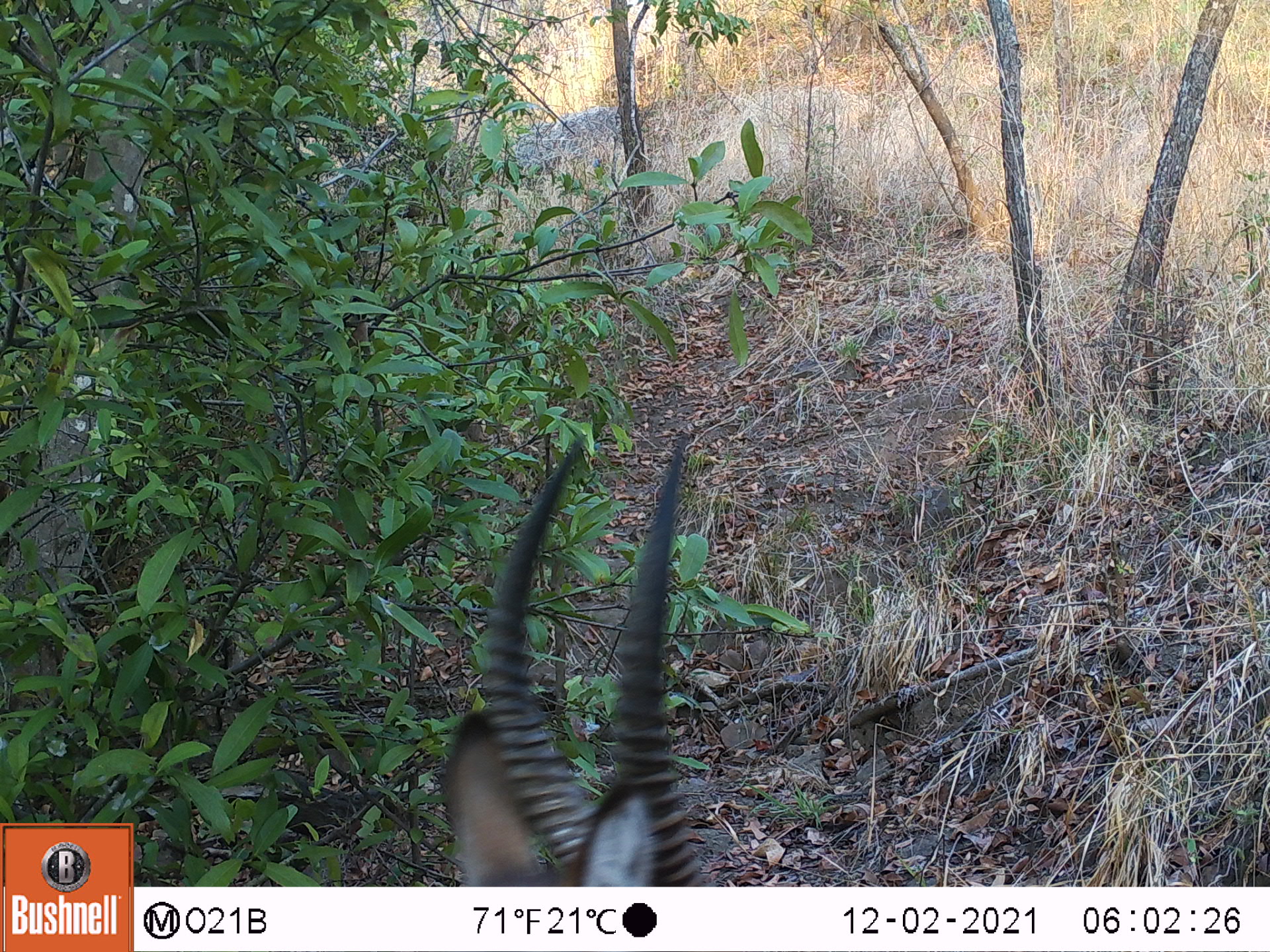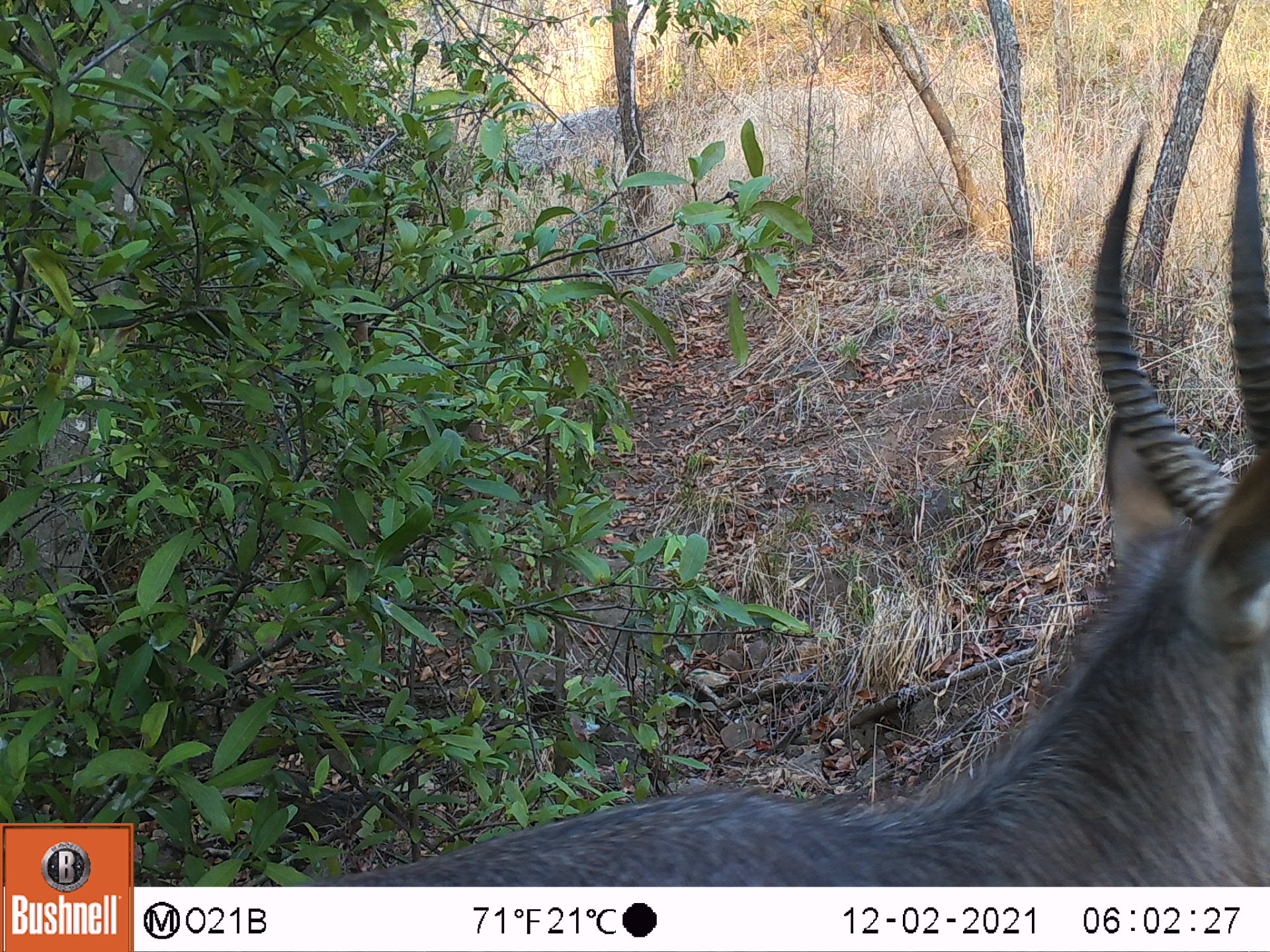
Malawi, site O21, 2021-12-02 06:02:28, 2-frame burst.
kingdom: Animalia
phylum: Chordata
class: Mammalia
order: Artiodactyla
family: Bovidae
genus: Kobus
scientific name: Kobus ellipsiprymnus ellipsiprymnus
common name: common waterbuck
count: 1